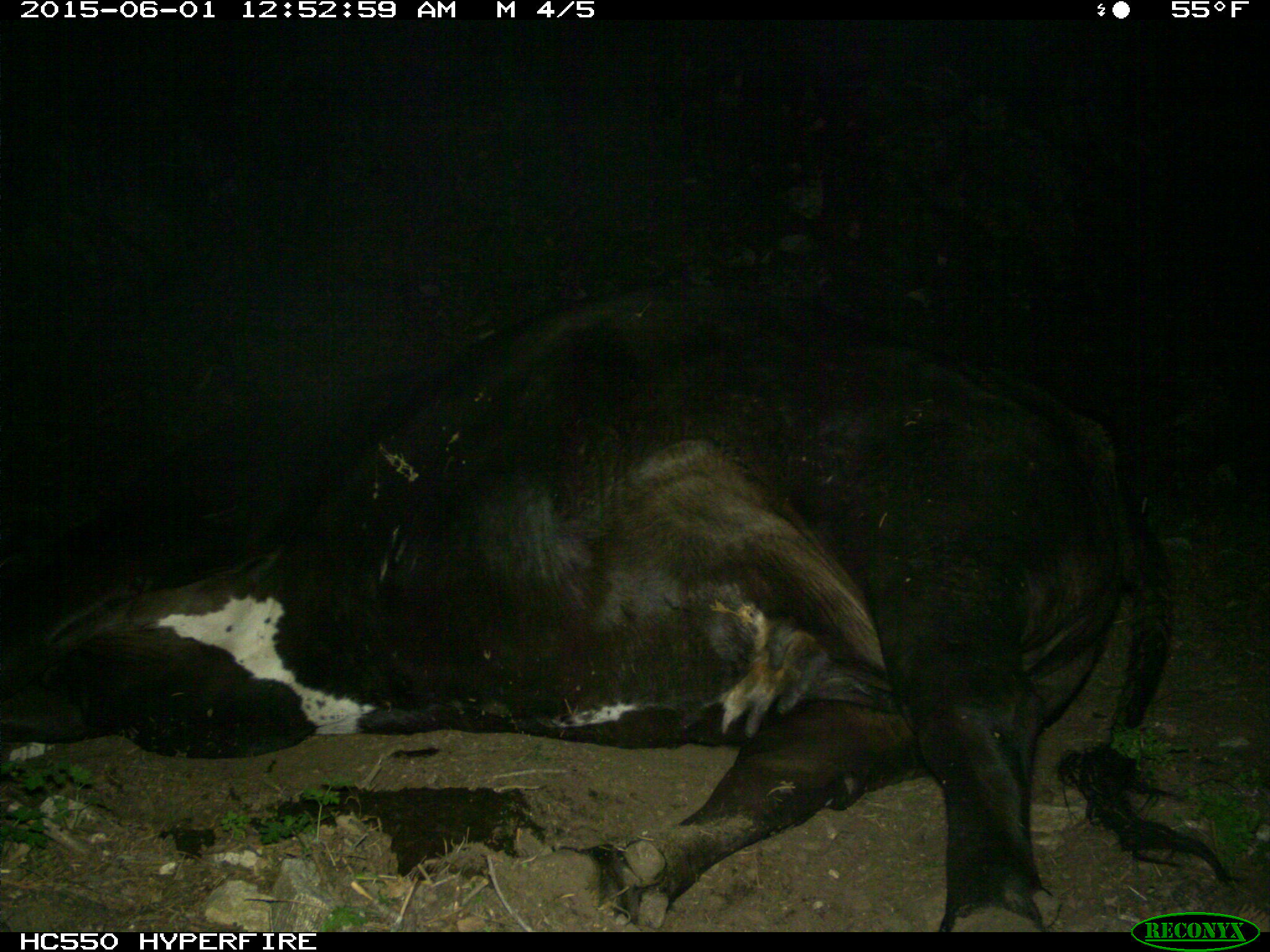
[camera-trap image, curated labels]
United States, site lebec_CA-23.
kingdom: Animalia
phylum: Chordata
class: Mammalia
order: Artiodactyla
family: Bovidae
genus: Bos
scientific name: Bos taurus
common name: domestic cow